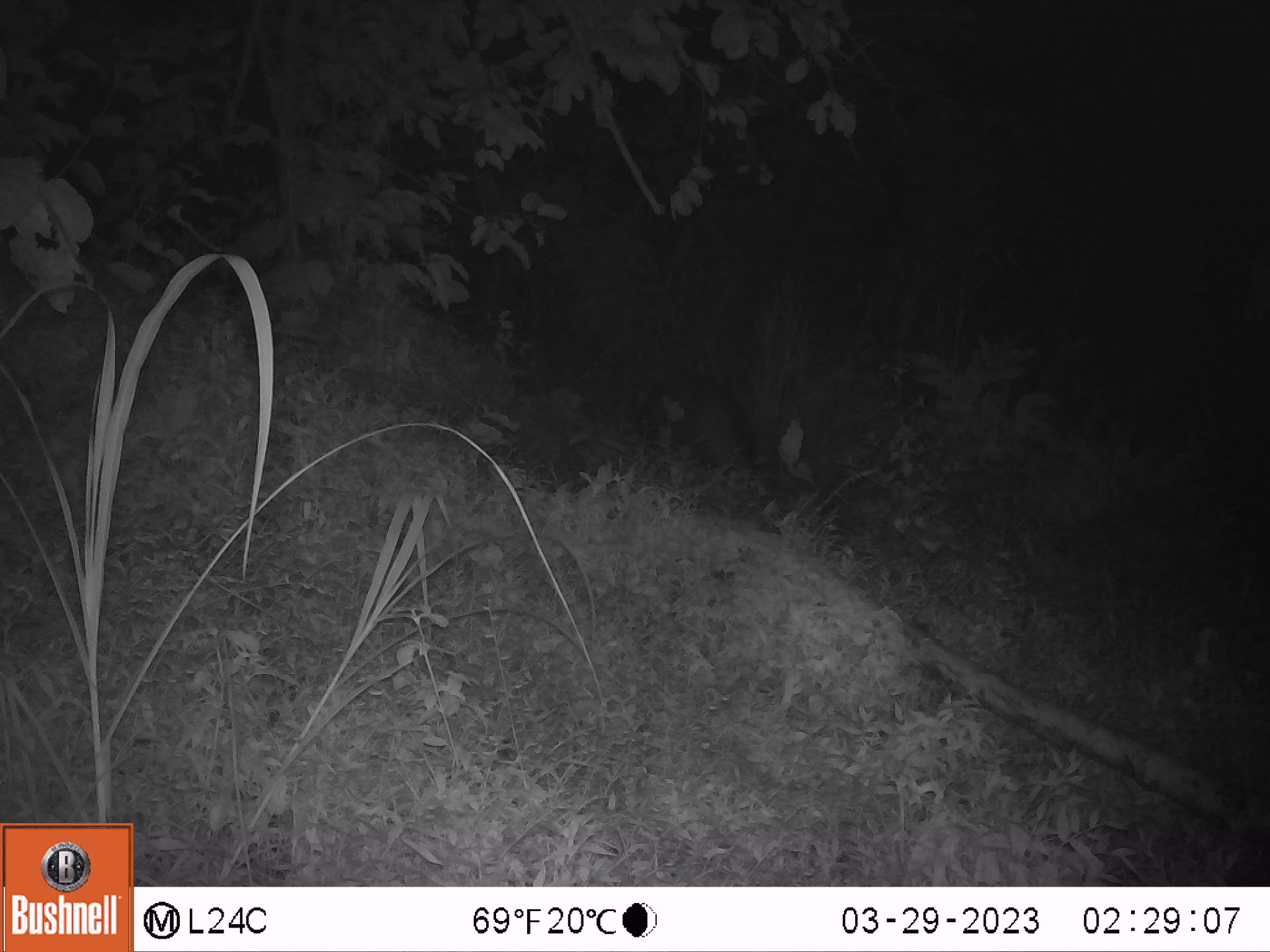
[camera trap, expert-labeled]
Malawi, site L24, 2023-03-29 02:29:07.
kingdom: Animalia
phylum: Chordata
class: Mammalia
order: Artiodactyla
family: Suidae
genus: Potamochoerus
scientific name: Potamochoerus larvatus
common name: bushpig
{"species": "bushpig (Potamochoerus larvatus)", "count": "1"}